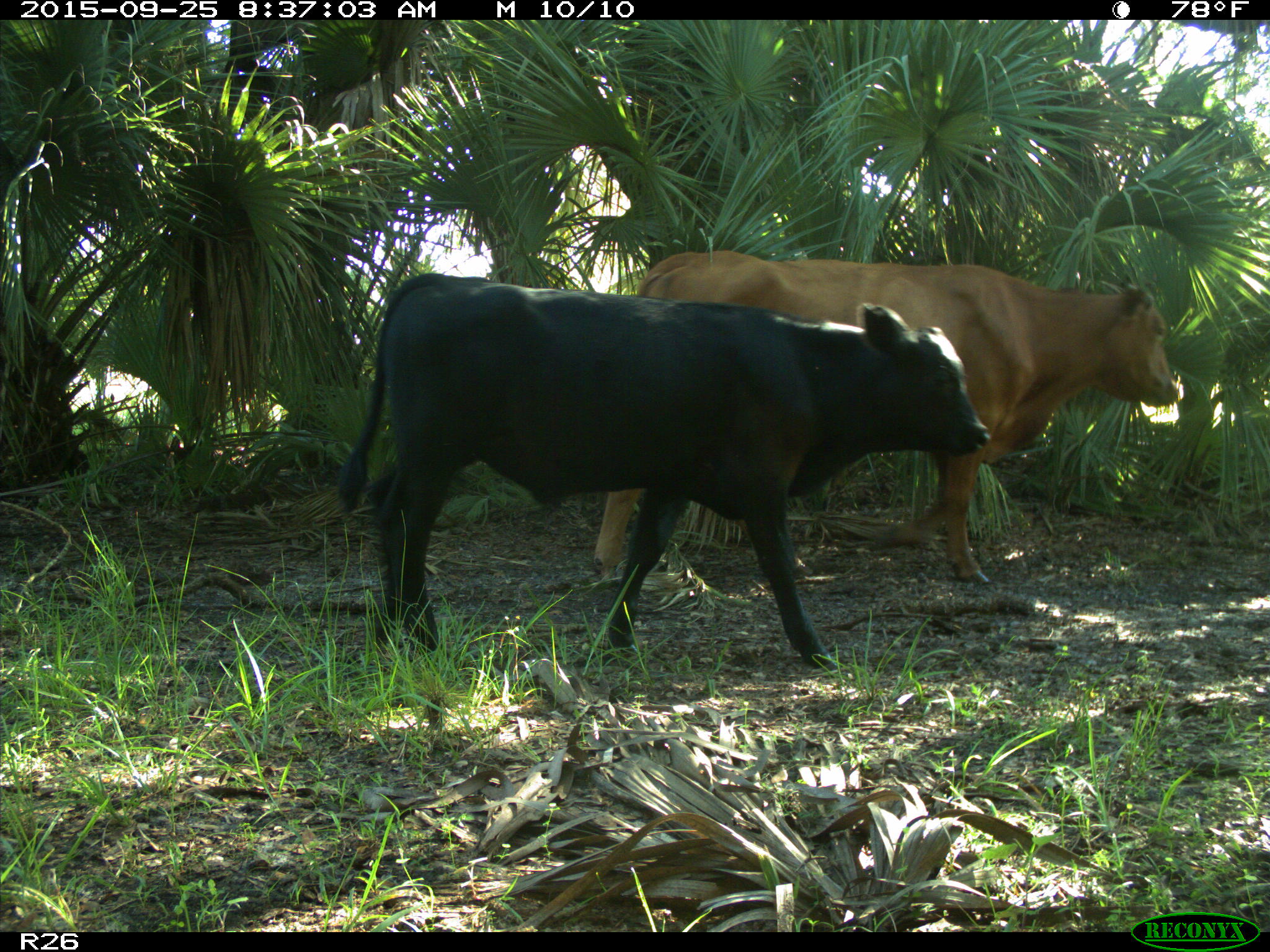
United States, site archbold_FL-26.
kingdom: Animalia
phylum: Chordata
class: Mammalia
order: Artiodactyla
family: Bovidae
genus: Bos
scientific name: Bos taurus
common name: domestic cow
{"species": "Bos taurus (domestic cow)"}